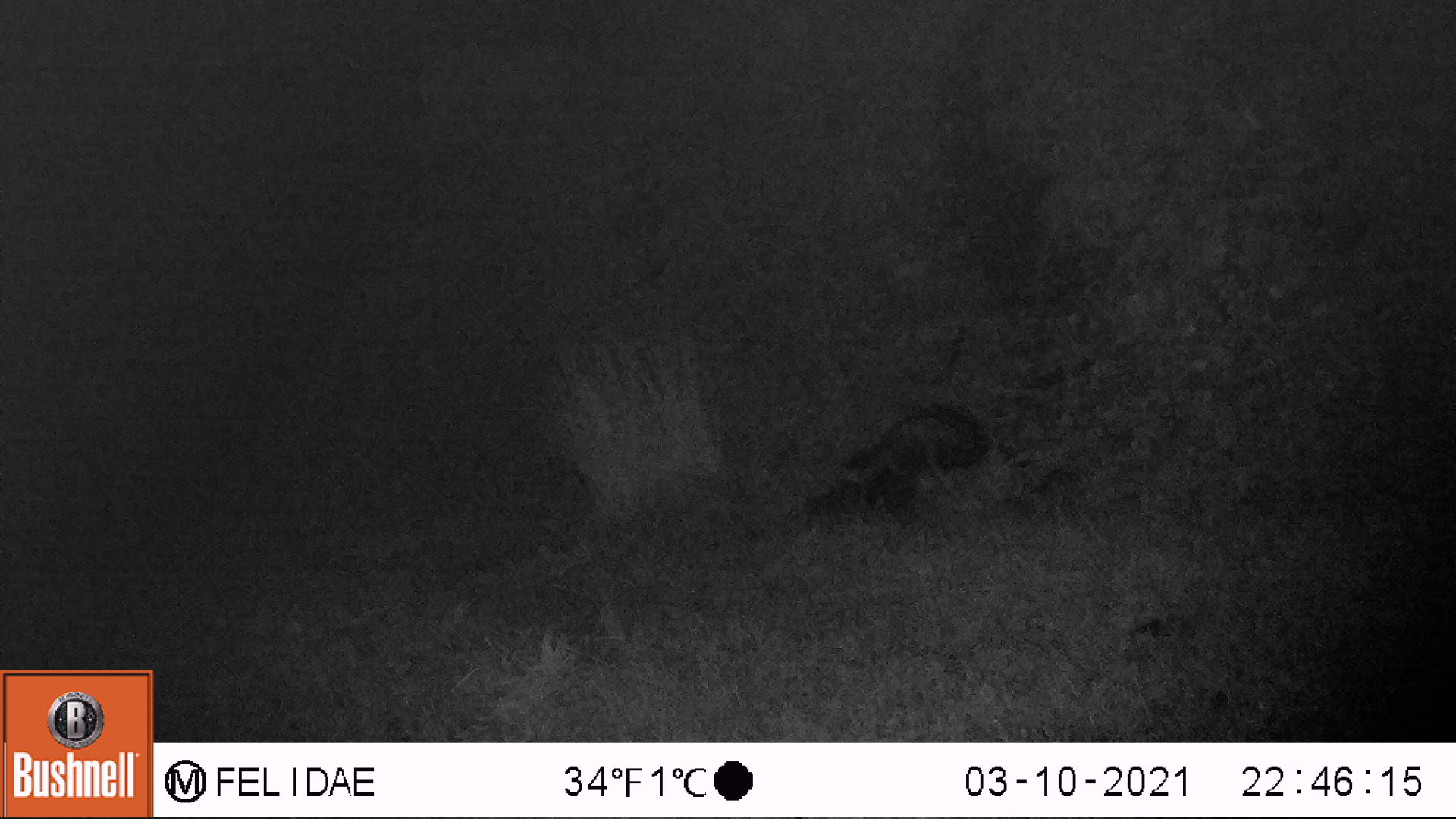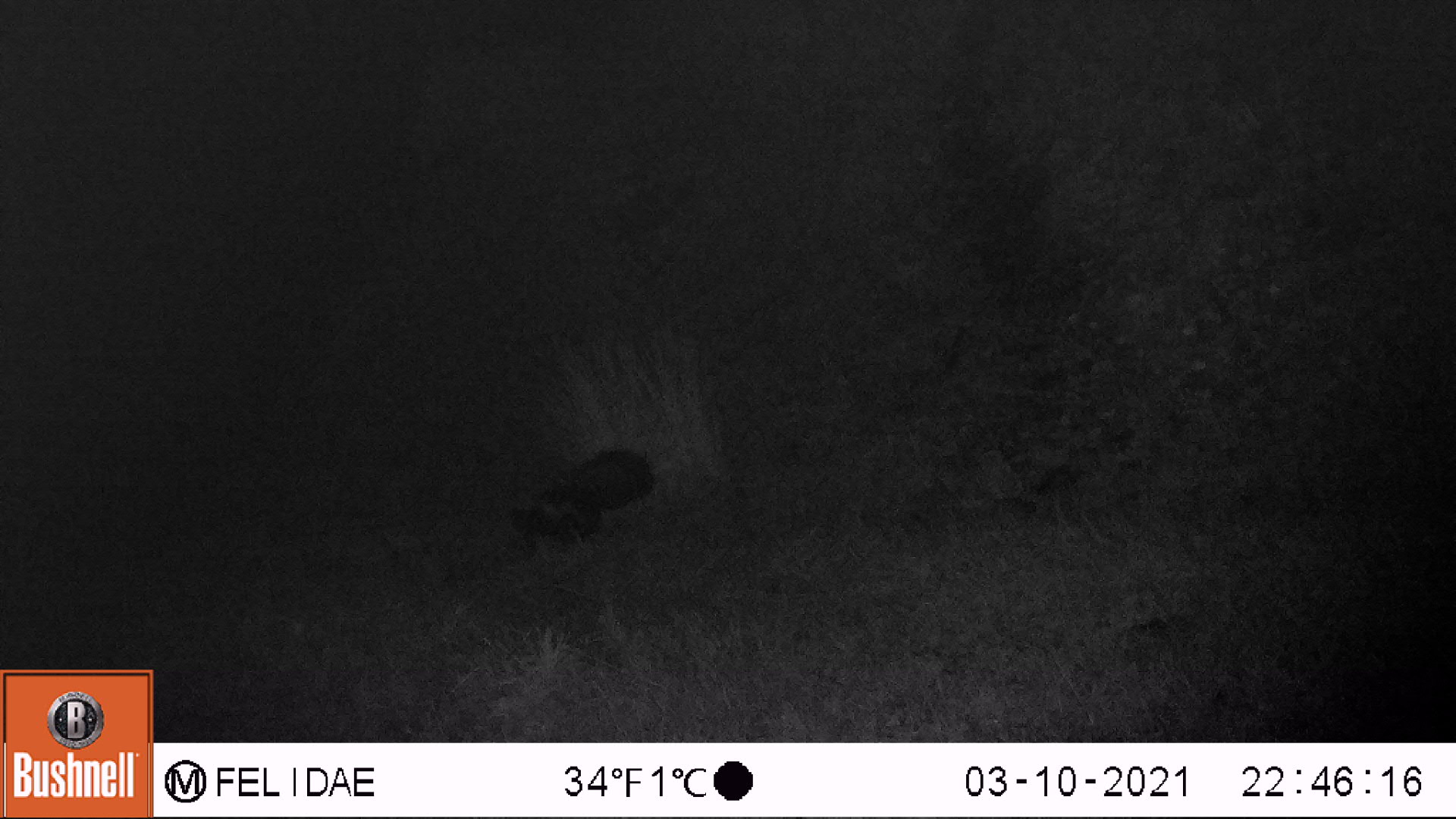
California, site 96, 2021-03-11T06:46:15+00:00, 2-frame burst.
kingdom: Animalia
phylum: Chordata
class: Mammalia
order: Carnivora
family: Mephitidae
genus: Mephitis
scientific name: Mephitis mephitis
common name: striped skunk